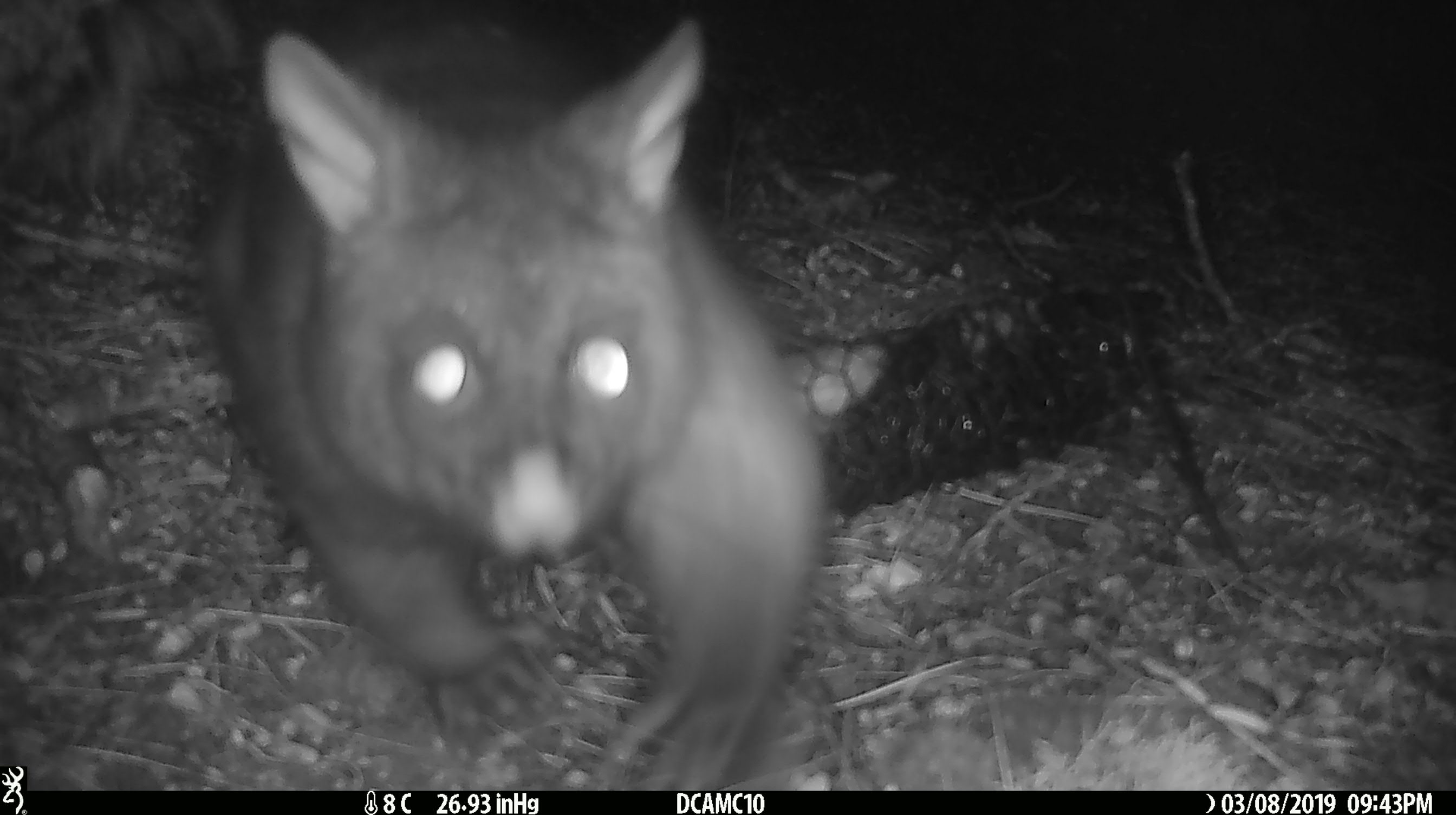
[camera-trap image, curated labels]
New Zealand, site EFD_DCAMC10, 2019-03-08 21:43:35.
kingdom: Animalia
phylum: Chordata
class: Mammalia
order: Diprotodontia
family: Phalangeridae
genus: Trichosurus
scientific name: Trichosurus vulpecula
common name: common brushtail possum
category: possum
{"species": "possum (common brushtail possum) (Trichosurus vulpecula)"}